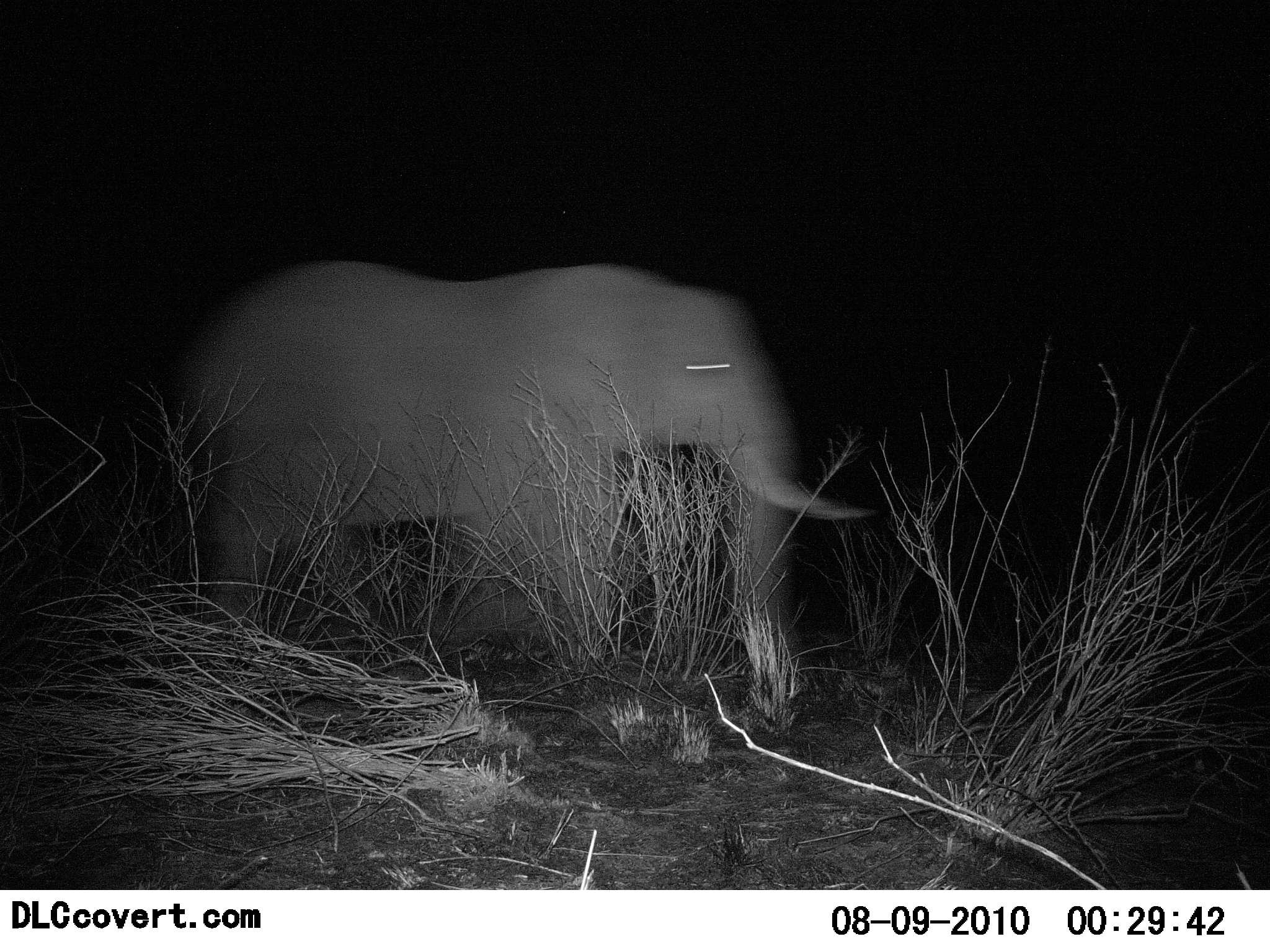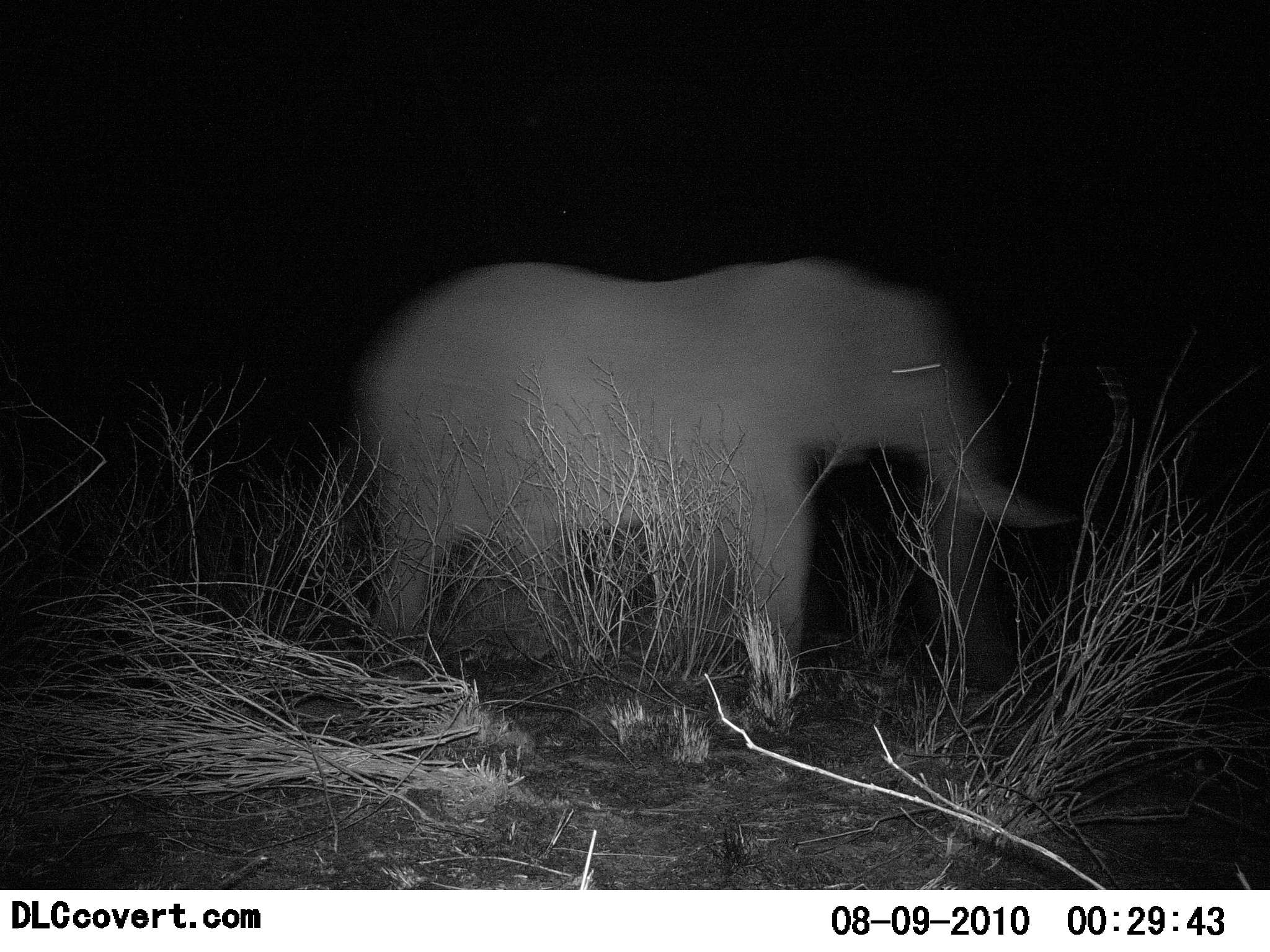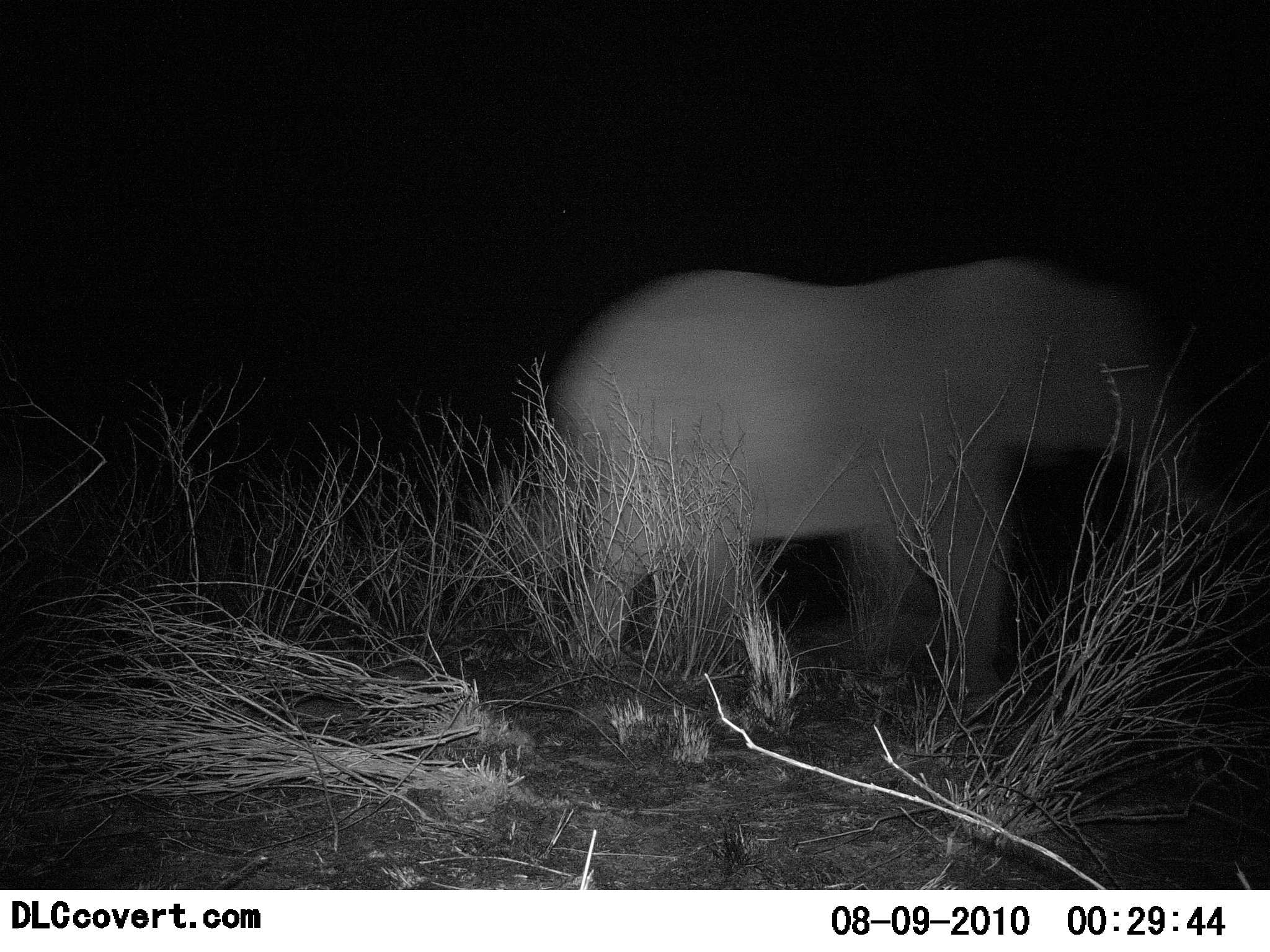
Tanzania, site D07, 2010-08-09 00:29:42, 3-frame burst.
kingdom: Animalia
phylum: Chordata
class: Mammalia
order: Proboscidea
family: Elephantidae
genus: Loxodonta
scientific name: Loxodonta africana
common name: african bush elephant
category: elephant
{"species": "elephant (african bush elephant) (Loxodonta africana)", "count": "1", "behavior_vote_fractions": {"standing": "15%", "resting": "0%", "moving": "92%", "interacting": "0%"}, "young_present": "0%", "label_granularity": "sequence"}